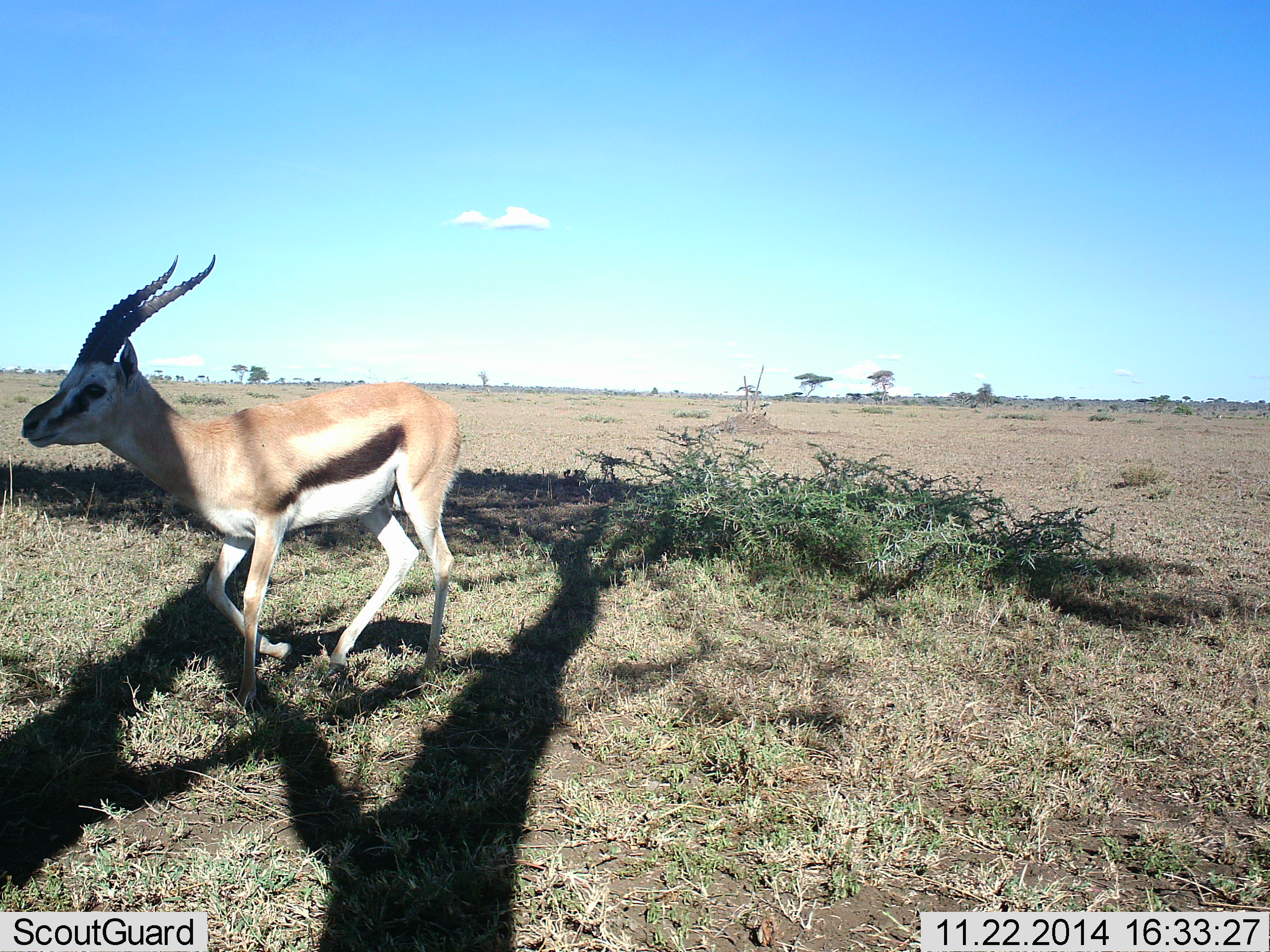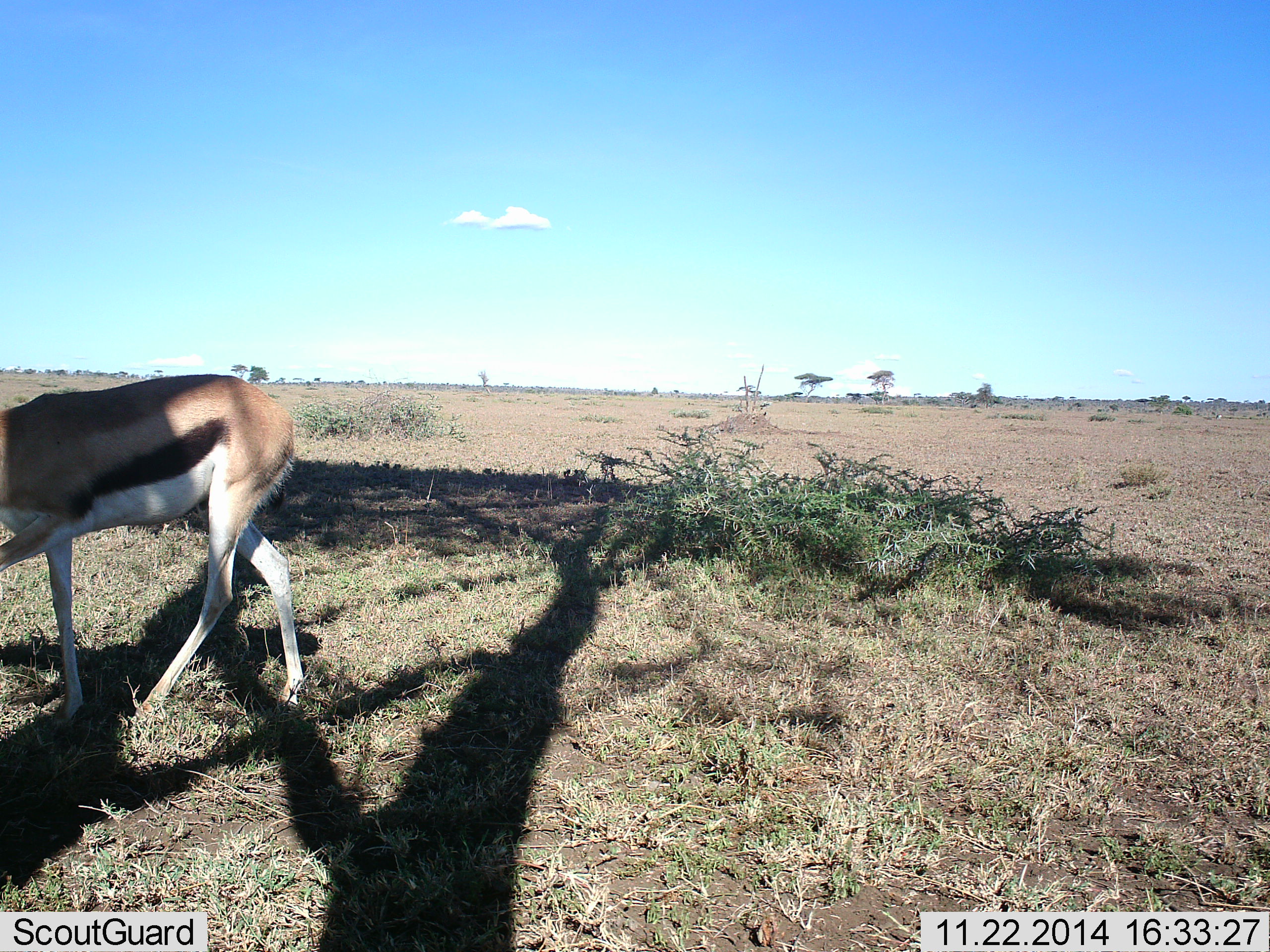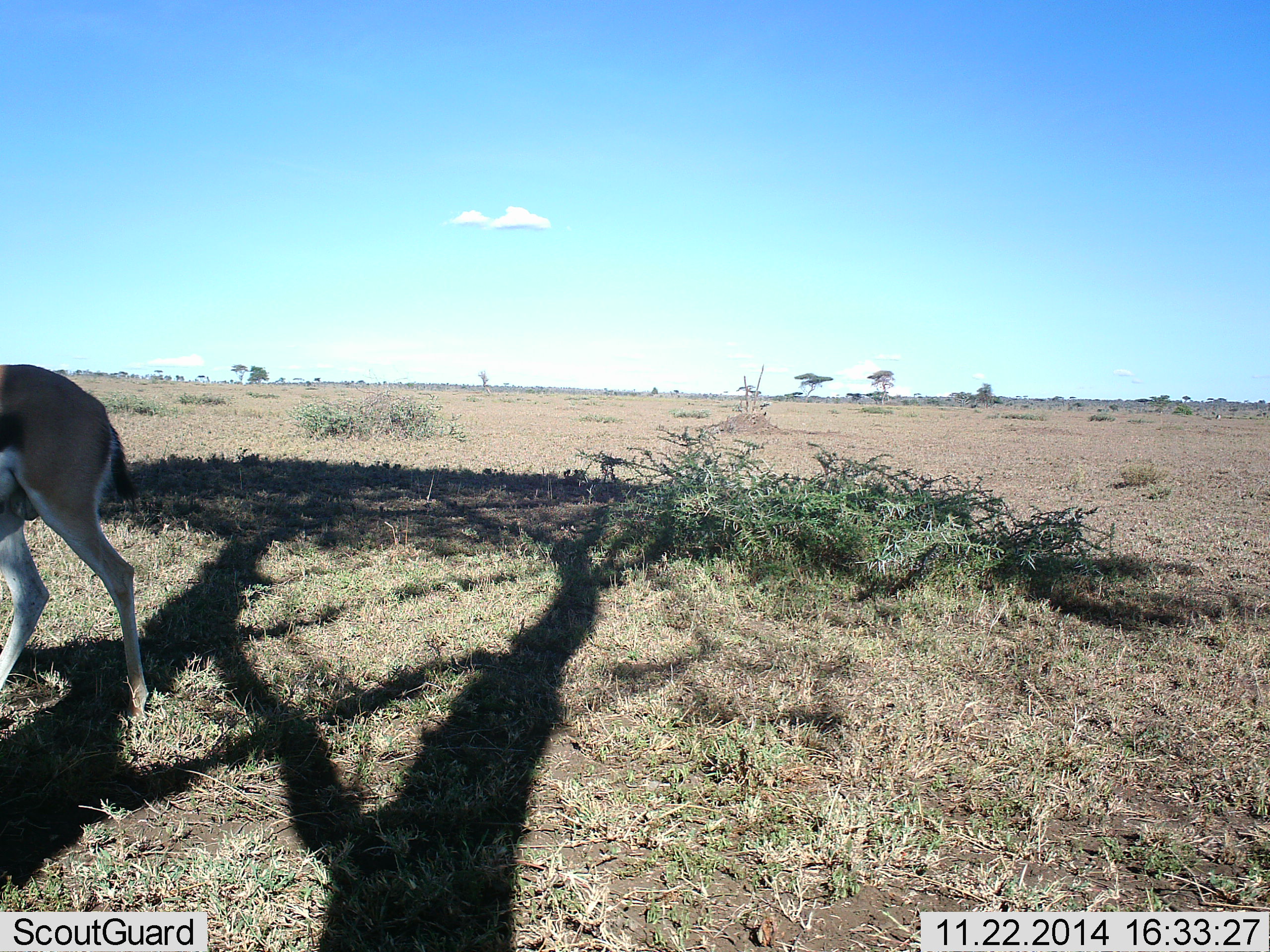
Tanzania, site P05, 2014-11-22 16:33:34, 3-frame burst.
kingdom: Animalia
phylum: Chordata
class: Mammalia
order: Artiodactyla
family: Bovidae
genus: Eudorcas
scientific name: Eudorcas thomsonii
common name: thomson's gazelle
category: gazellethomsons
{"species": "gazellethomsons (thomson's gazelle) (Eudorcas thomsonii)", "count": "1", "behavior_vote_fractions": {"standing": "0%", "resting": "0%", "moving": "90%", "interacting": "0%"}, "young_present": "0%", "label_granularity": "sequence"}